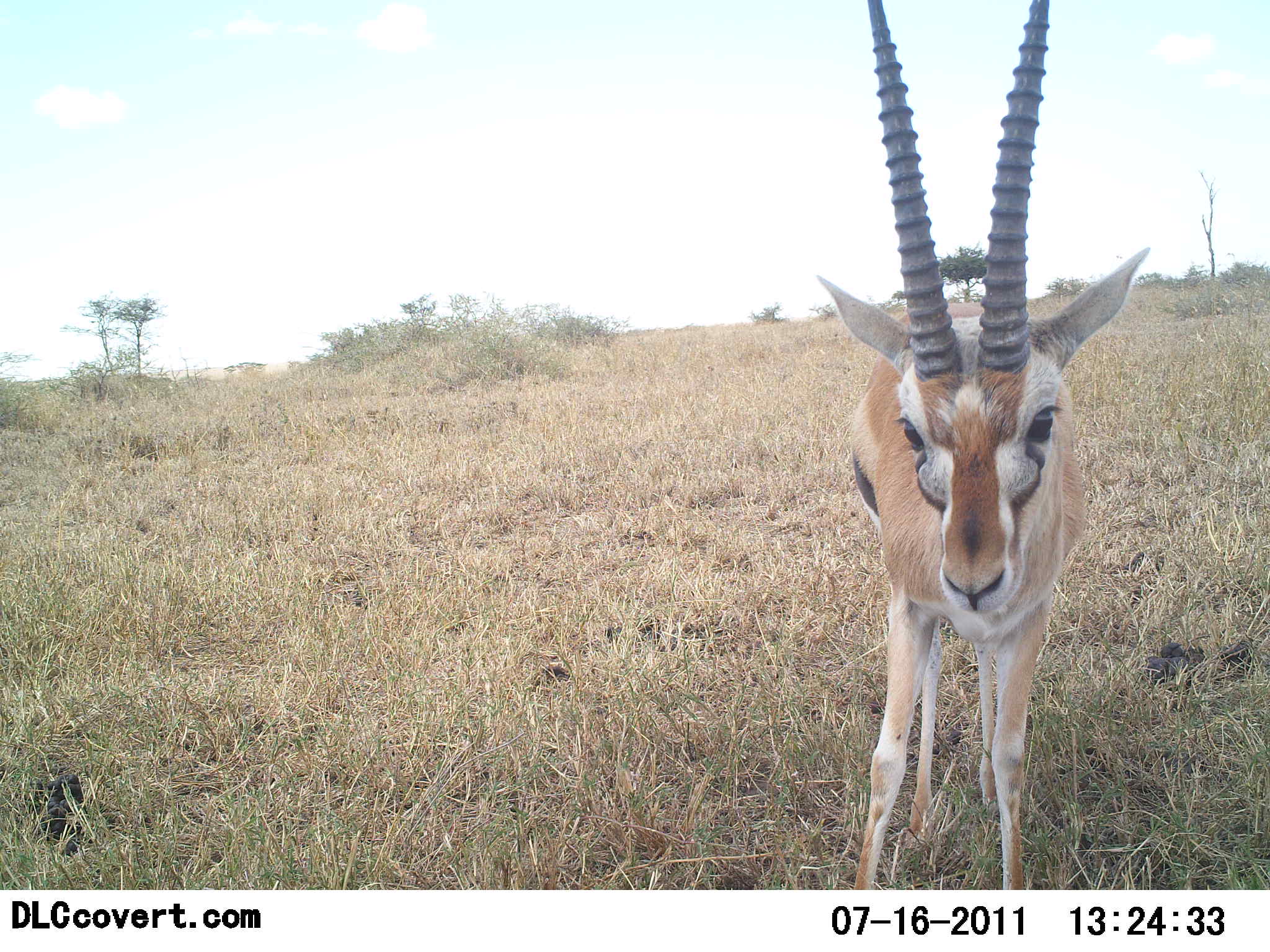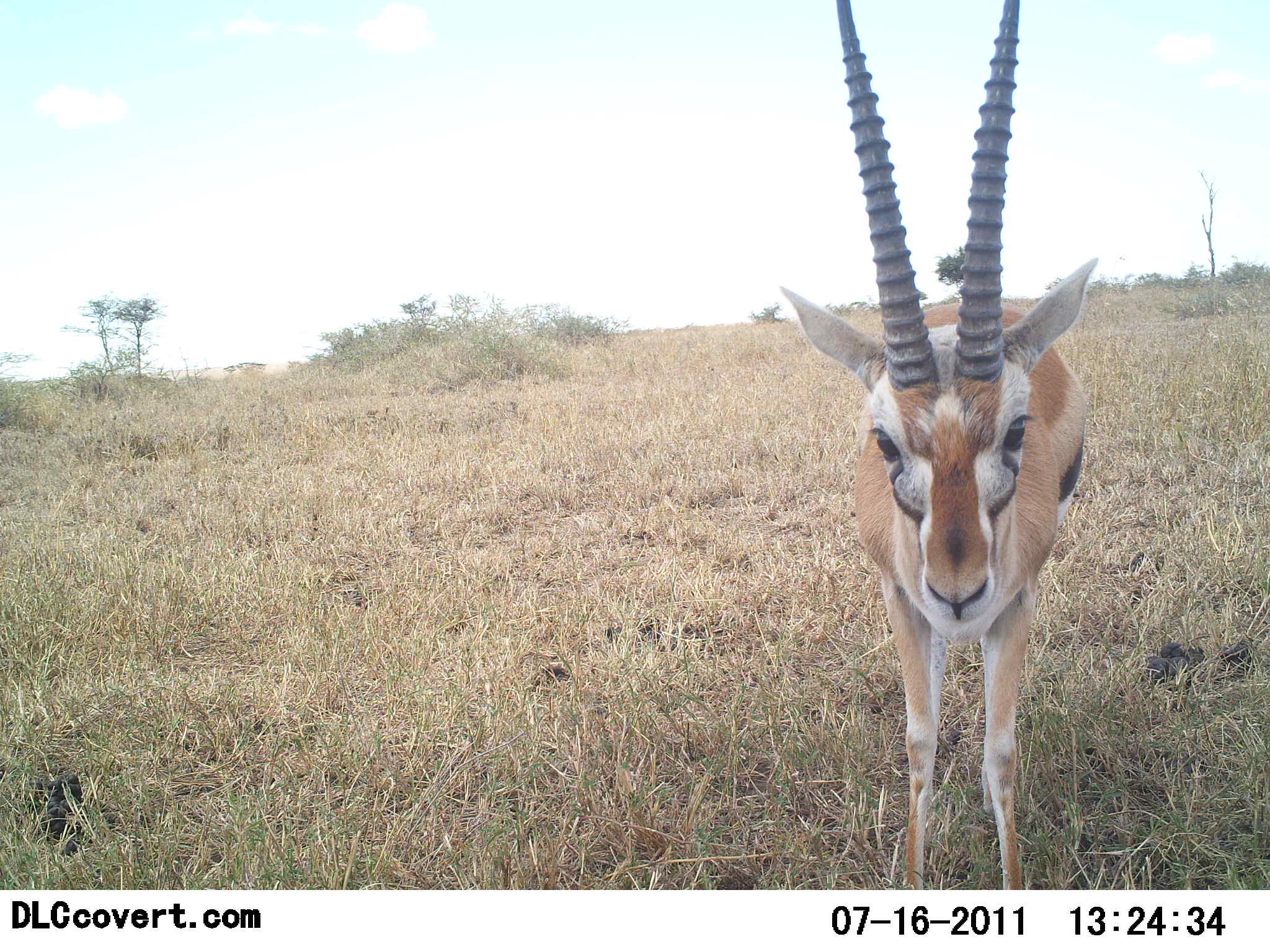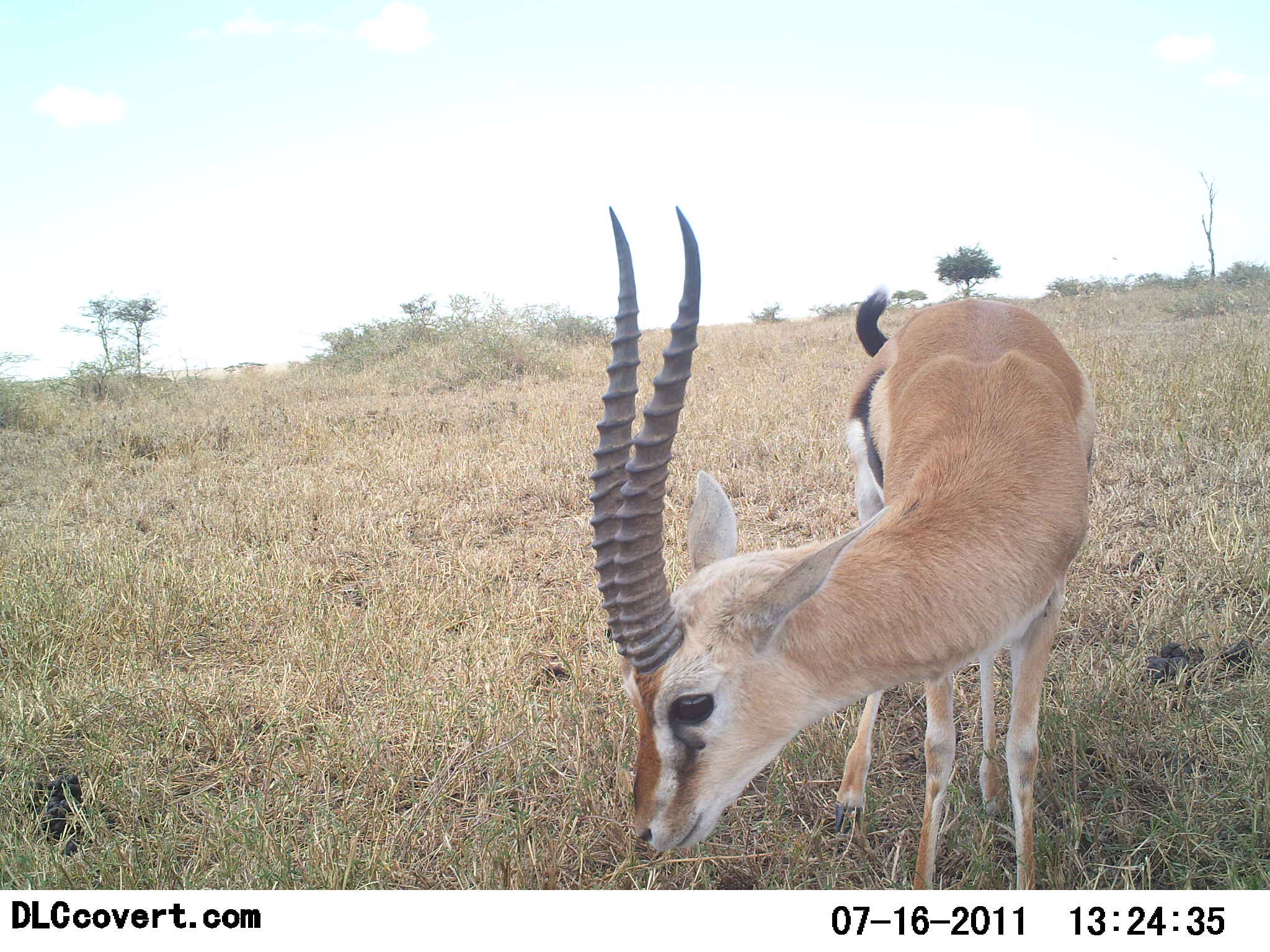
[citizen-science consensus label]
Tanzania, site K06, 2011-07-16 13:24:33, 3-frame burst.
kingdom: Animalia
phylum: Chordata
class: Mammalia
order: Artiodactyla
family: Bovidae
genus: Eudorcas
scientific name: Eudorcas thomsonii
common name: thomson's gazelle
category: gazellethomsons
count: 1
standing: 50%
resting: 0%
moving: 0%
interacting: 7%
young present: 0%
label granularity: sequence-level